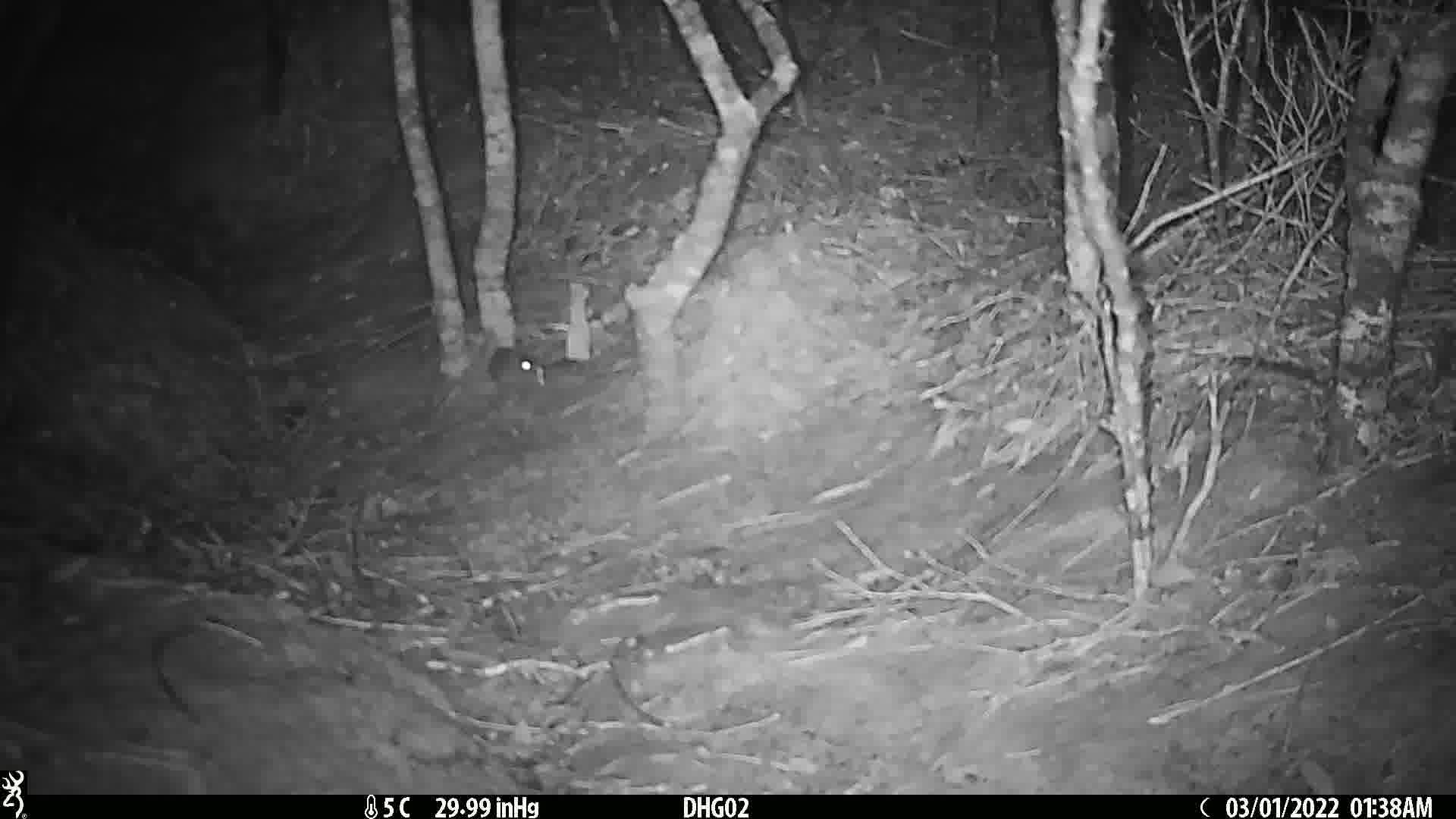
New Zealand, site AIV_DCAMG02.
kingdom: Animalia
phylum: Chordata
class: Mammalia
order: Rodentia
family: Muridae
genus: Mus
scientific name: Mus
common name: mouse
Mouse (Mus).